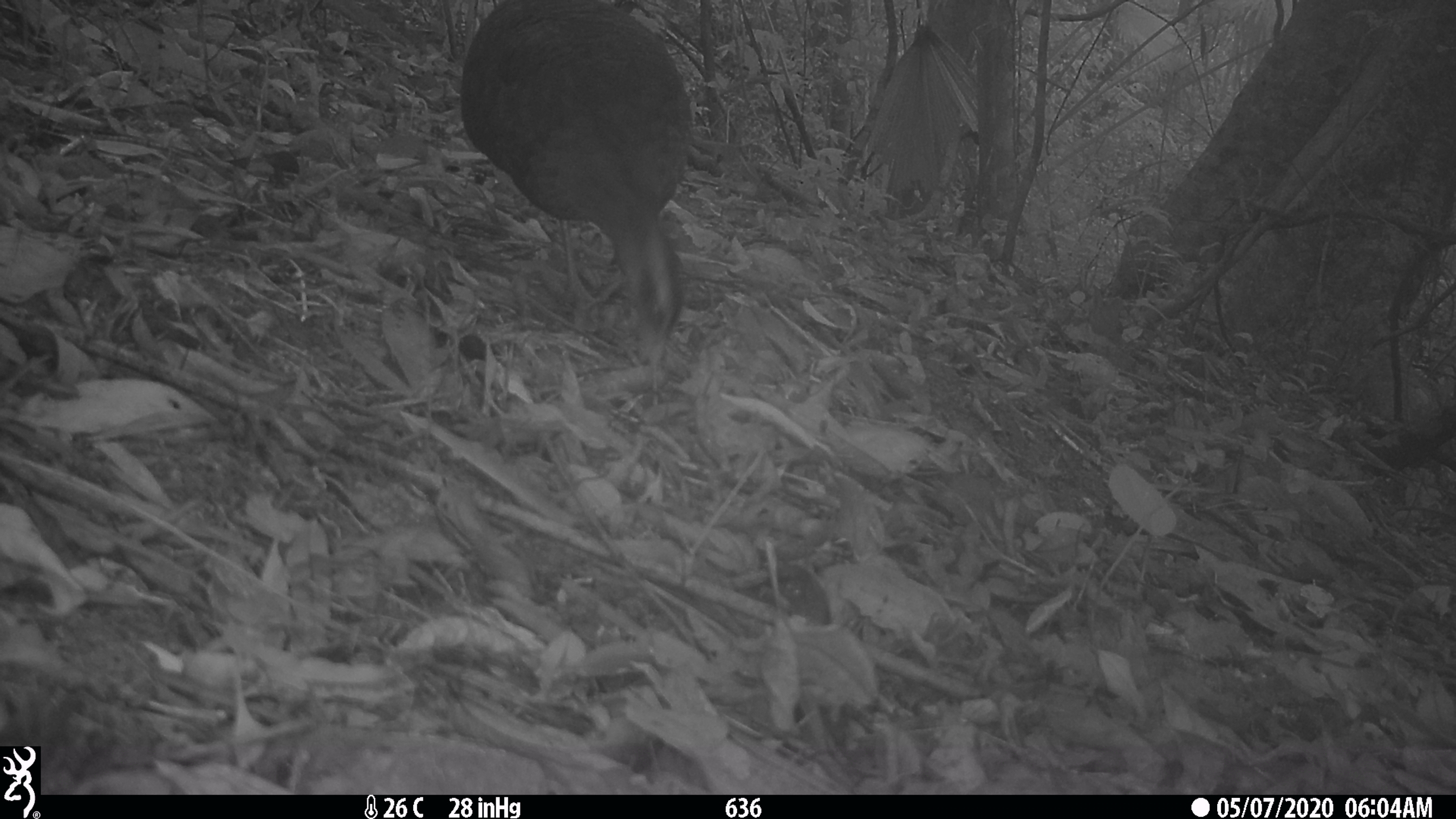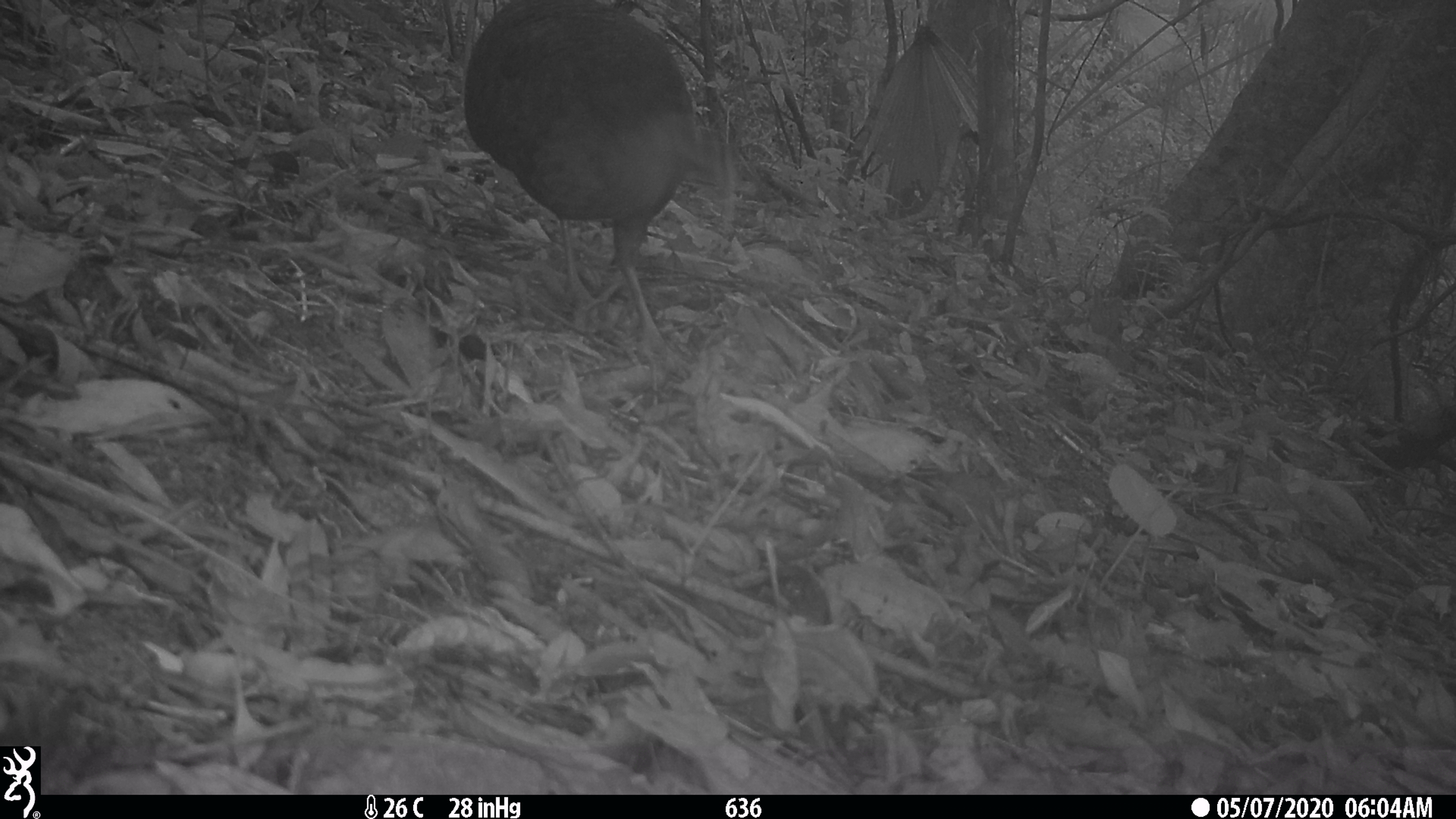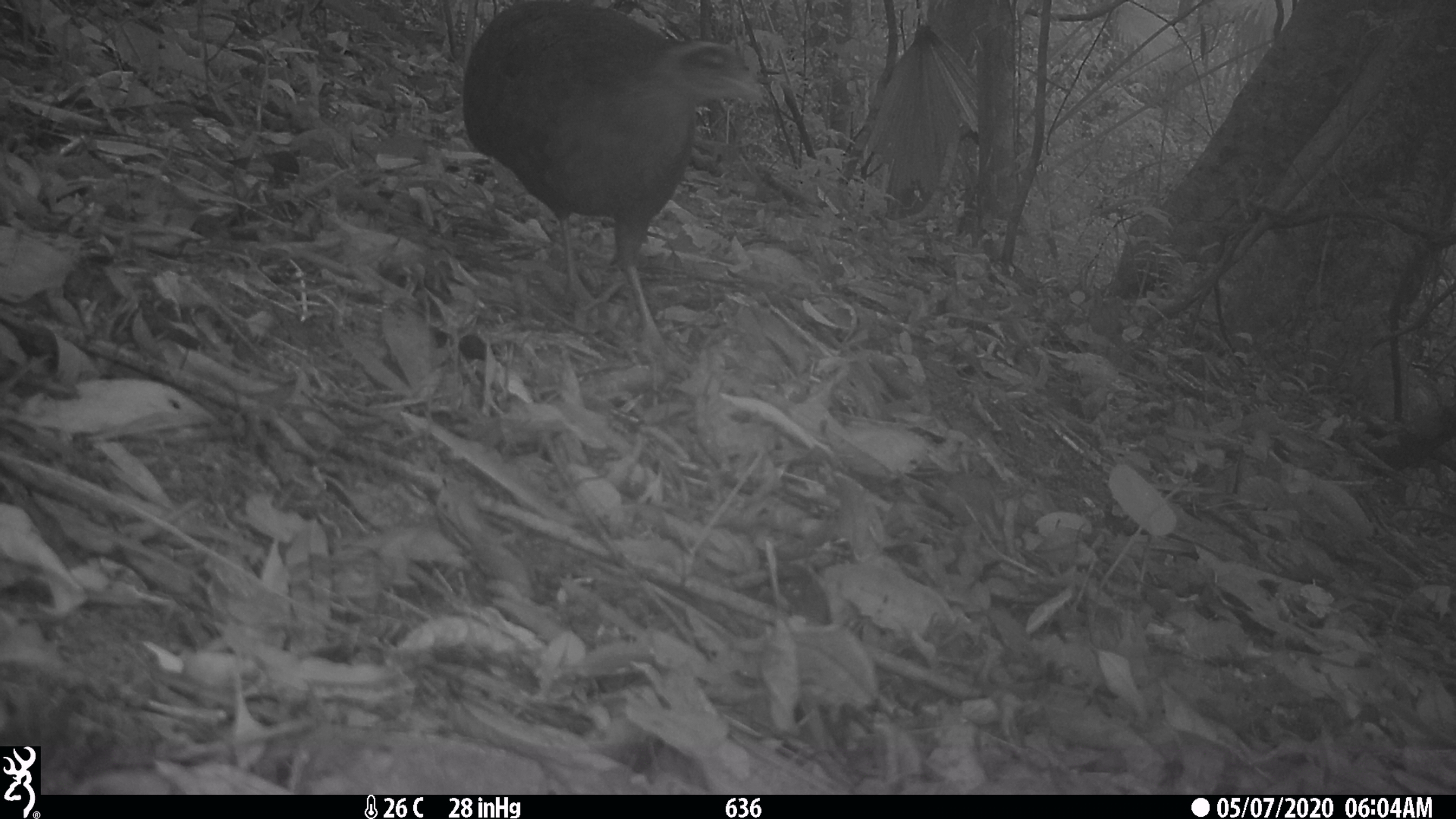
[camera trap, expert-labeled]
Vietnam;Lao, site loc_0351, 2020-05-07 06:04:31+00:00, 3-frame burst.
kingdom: Animalia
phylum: Chordata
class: Aves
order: Galliformes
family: Phasianidae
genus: Lophura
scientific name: Lophura nycthemera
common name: silver pheasant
Silver pheasant (Lophura nycthemera). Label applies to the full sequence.